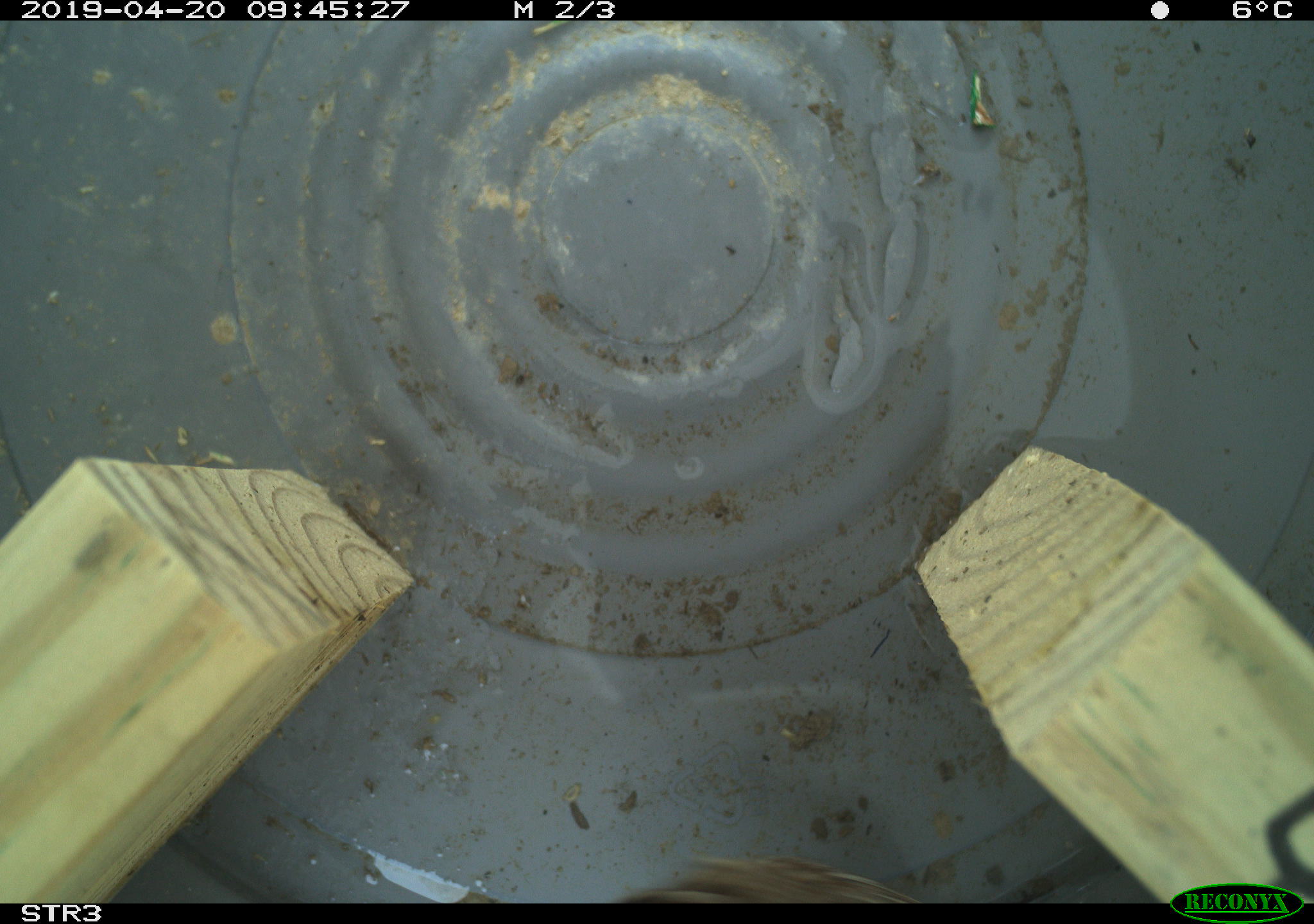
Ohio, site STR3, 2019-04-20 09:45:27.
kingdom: Animalia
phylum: Chordata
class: Aves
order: Passeriformes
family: Passerellidae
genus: Melospiza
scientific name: Melospiza melodia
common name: song sparrow